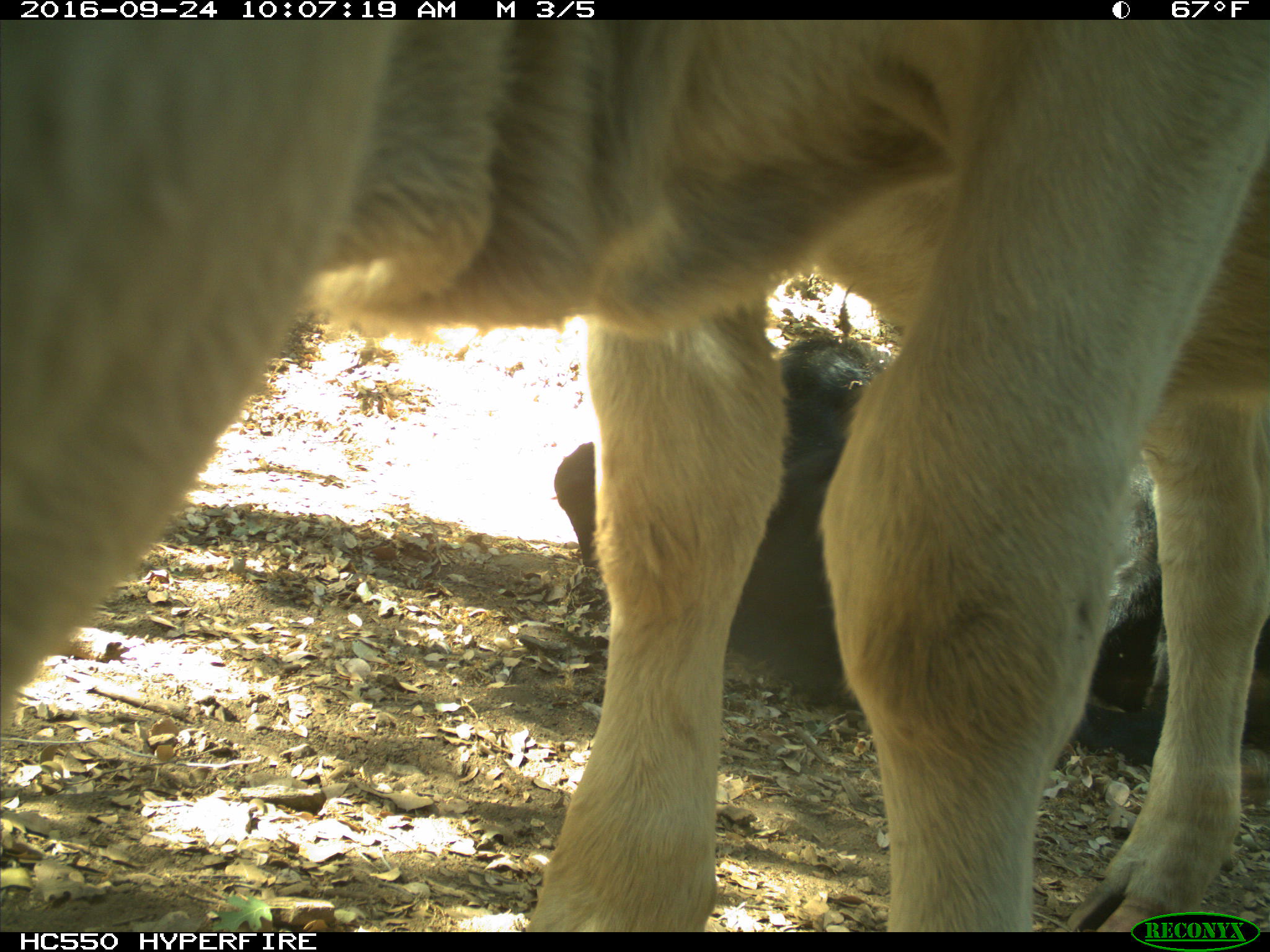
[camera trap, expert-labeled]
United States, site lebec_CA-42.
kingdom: Animalia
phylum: Chordata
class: Mammalia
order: Artiodactyla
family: Bovidae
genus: Bos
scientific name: Bos taurus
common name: domestic cow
Bos taurus (domestic cow).